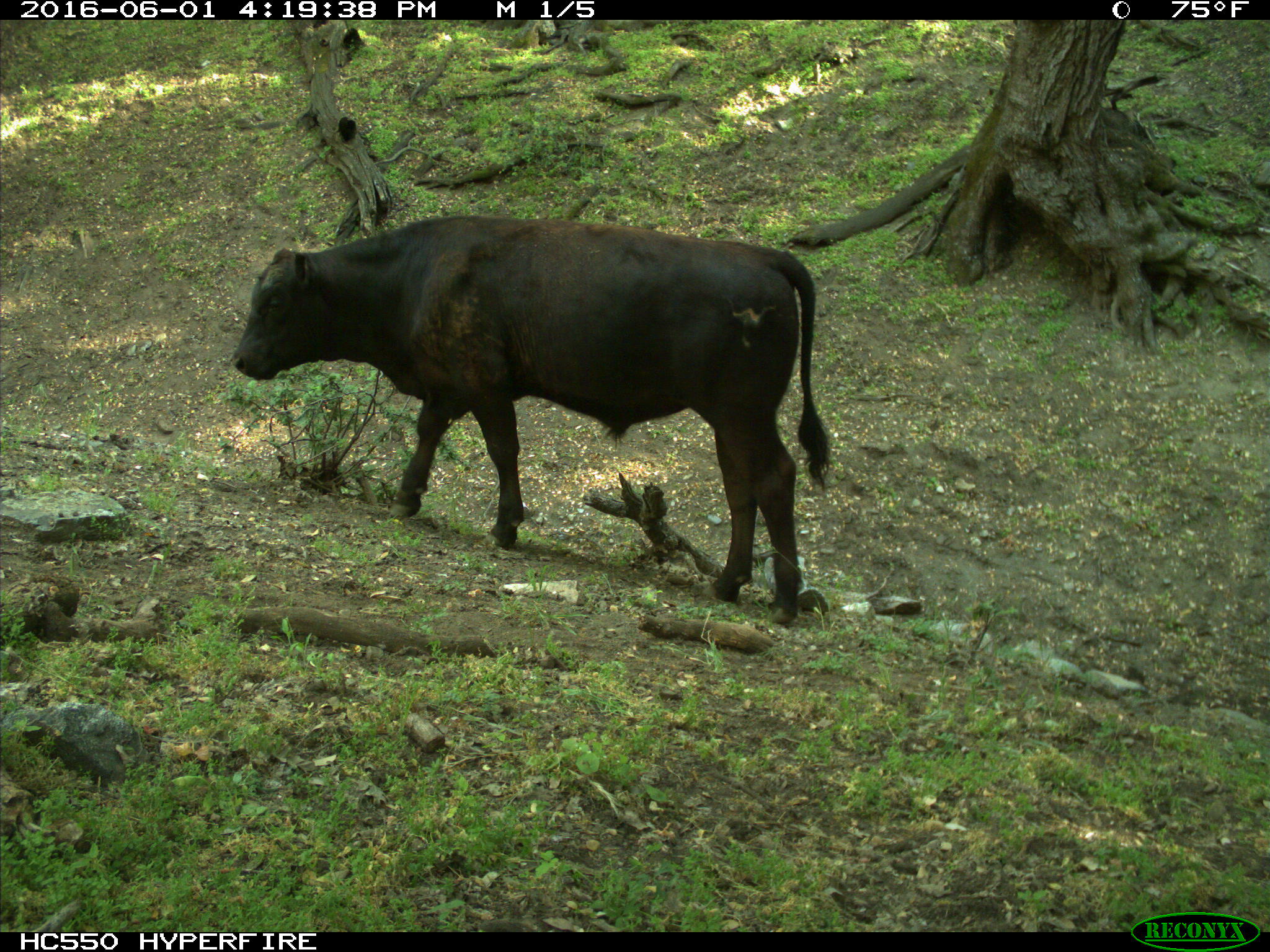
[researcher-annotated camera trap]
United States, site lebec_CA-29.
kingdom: Animalia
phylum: Chordata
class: Mammalia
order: Artiodactyla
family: Bovidae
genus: Bos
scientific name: Bos taurus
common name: domestic cow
Bos taurus (domestic cow).